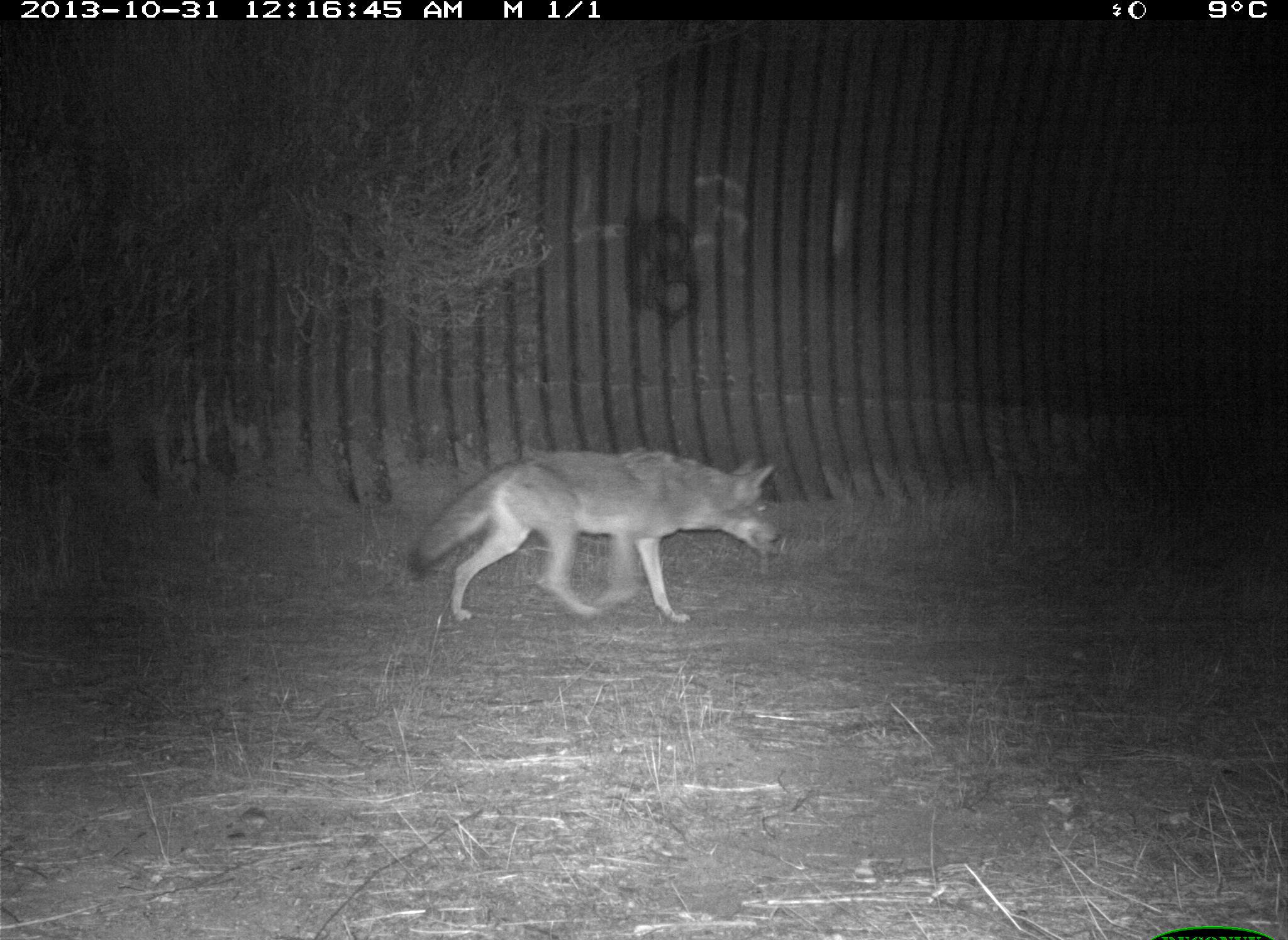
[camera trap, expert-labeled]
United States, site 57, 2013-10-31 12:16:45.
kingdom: Animalia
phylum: Chordata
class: Mammalia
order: Carnivora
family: Canidae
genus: Canis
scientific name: Canis latrans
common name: coyote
Coyote (Canis latrans).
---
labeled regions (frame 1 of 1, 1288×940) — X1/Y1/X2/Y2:
coyote: 414/449/781/626